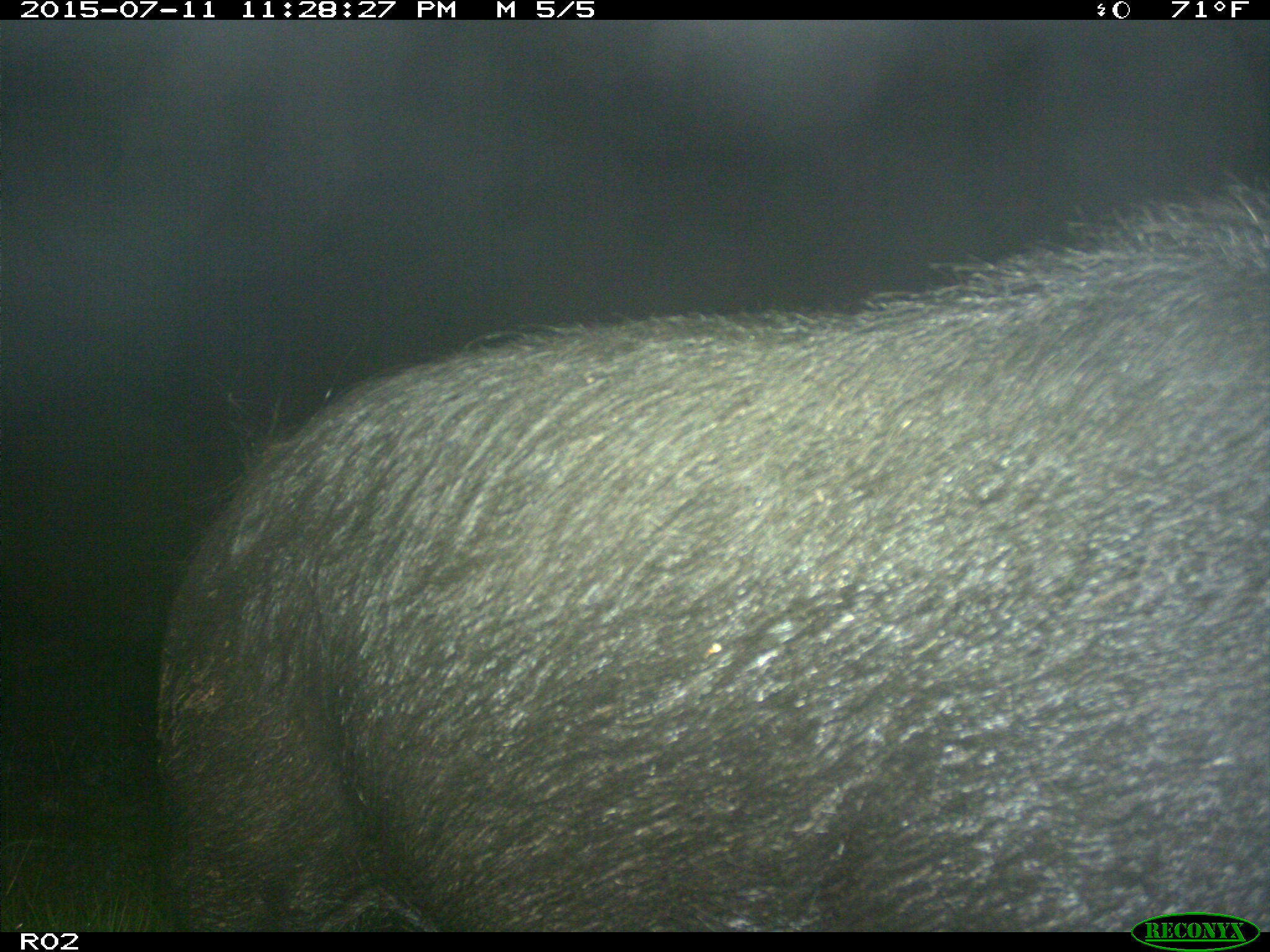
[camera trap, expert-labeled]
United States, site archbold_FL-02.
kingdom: Animalia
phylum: Chordata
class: Mammalia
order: Artiodactyla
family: Suidae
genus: Sus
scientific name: Sus scrofa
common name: wild boar